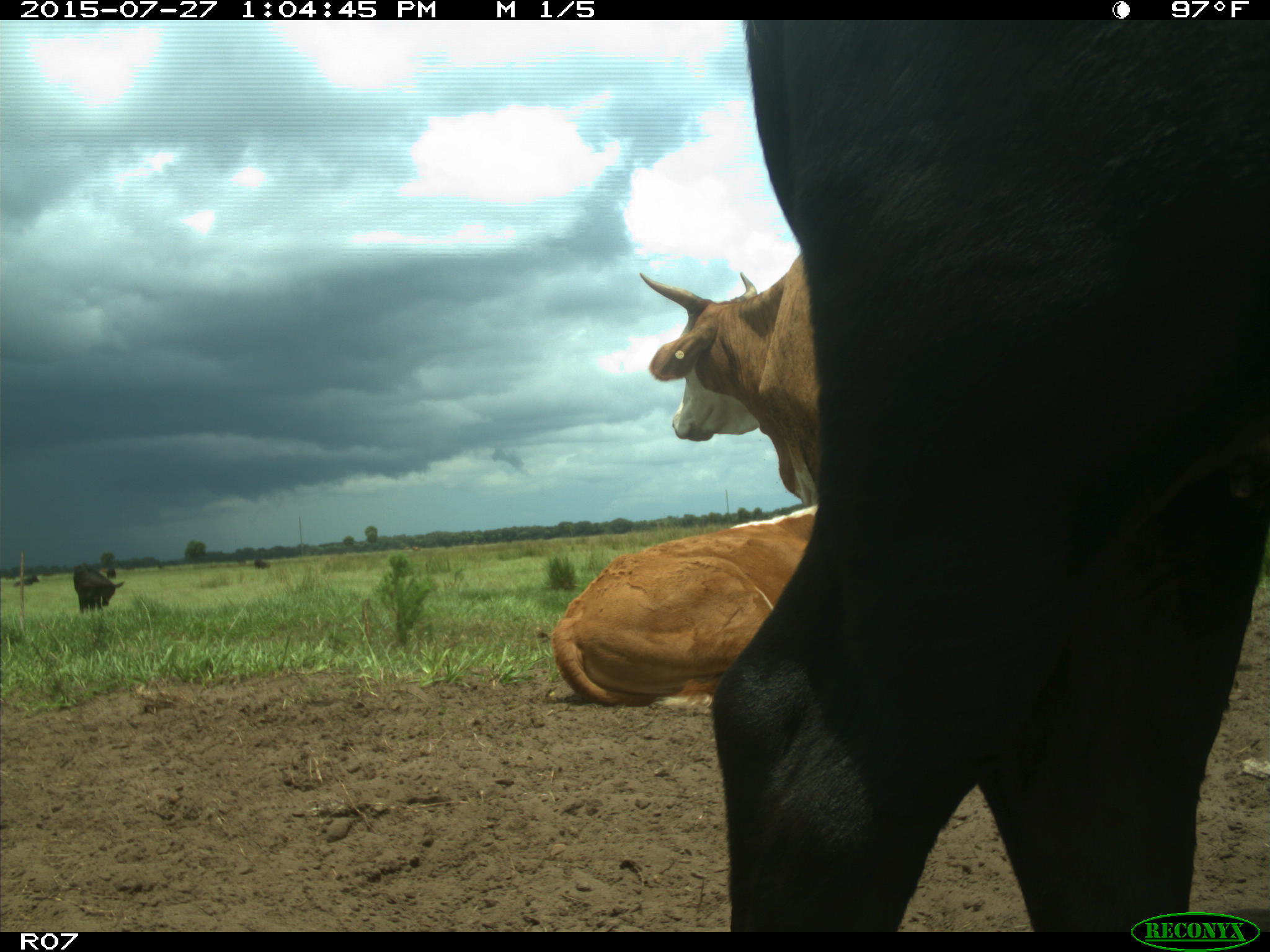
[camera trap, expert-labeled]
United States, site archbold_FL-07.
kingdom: Animalia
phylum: Chordata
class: Mammalia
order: Artiodactyla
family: Bovidae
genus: Bos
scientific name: Bos taurus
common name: domestic cow